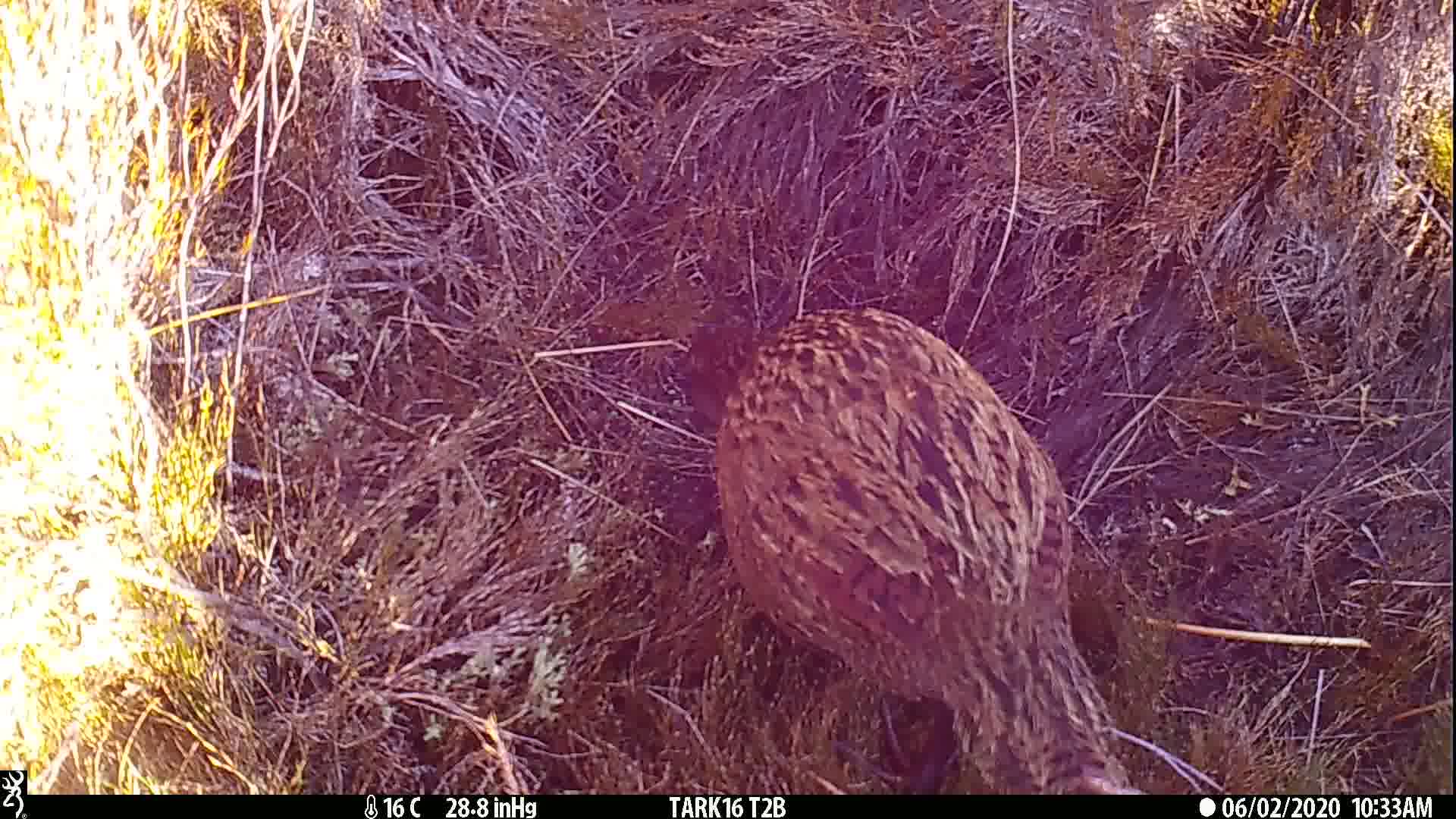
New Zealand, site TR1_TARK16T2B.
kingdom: Animalia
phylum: Chordata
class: Aves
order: Gruiformes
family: Rallidae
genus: Gallirallus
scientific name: Gallirallus australis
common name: weka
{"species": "weka (Gallirallus australis)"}